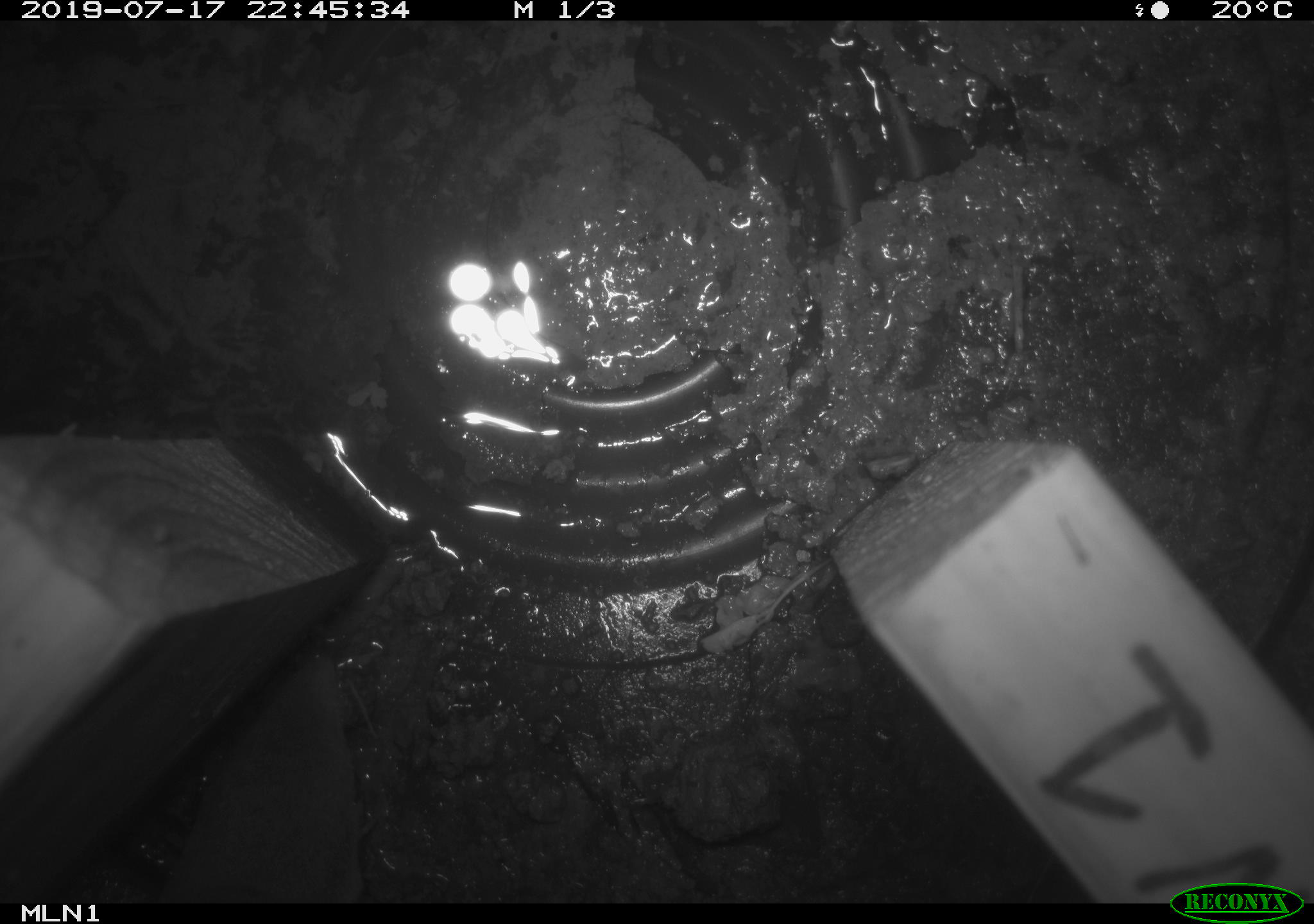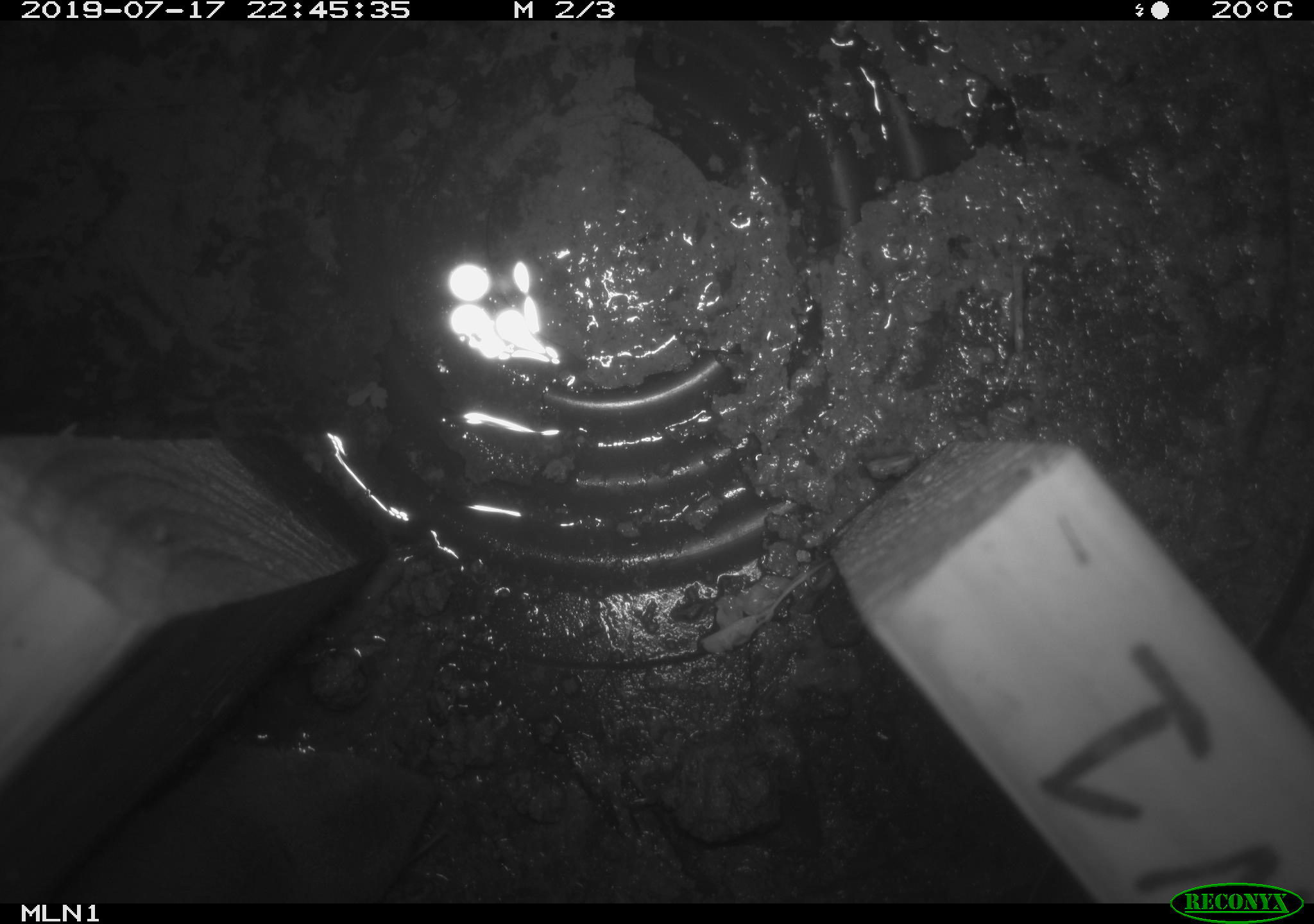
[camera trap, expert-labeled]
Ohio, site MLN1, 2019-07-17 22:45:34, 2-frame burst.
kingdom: Animalia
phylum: Chordata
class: Mammalia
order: Eulipotyphla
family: Soricidae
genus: Blarina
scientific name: Blarina brevicauda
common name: northern short-tailed shrew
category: n. short-tailed shrew